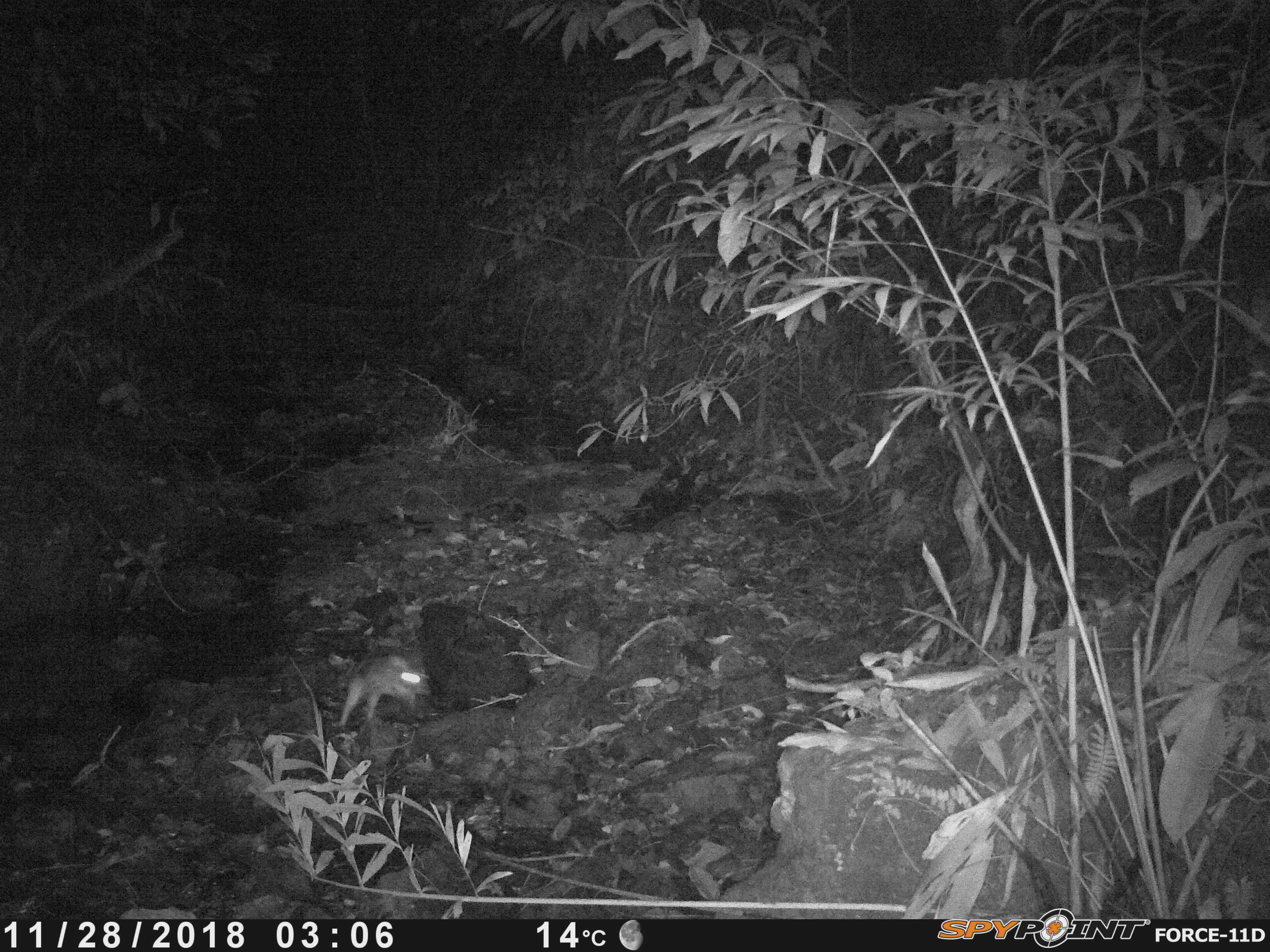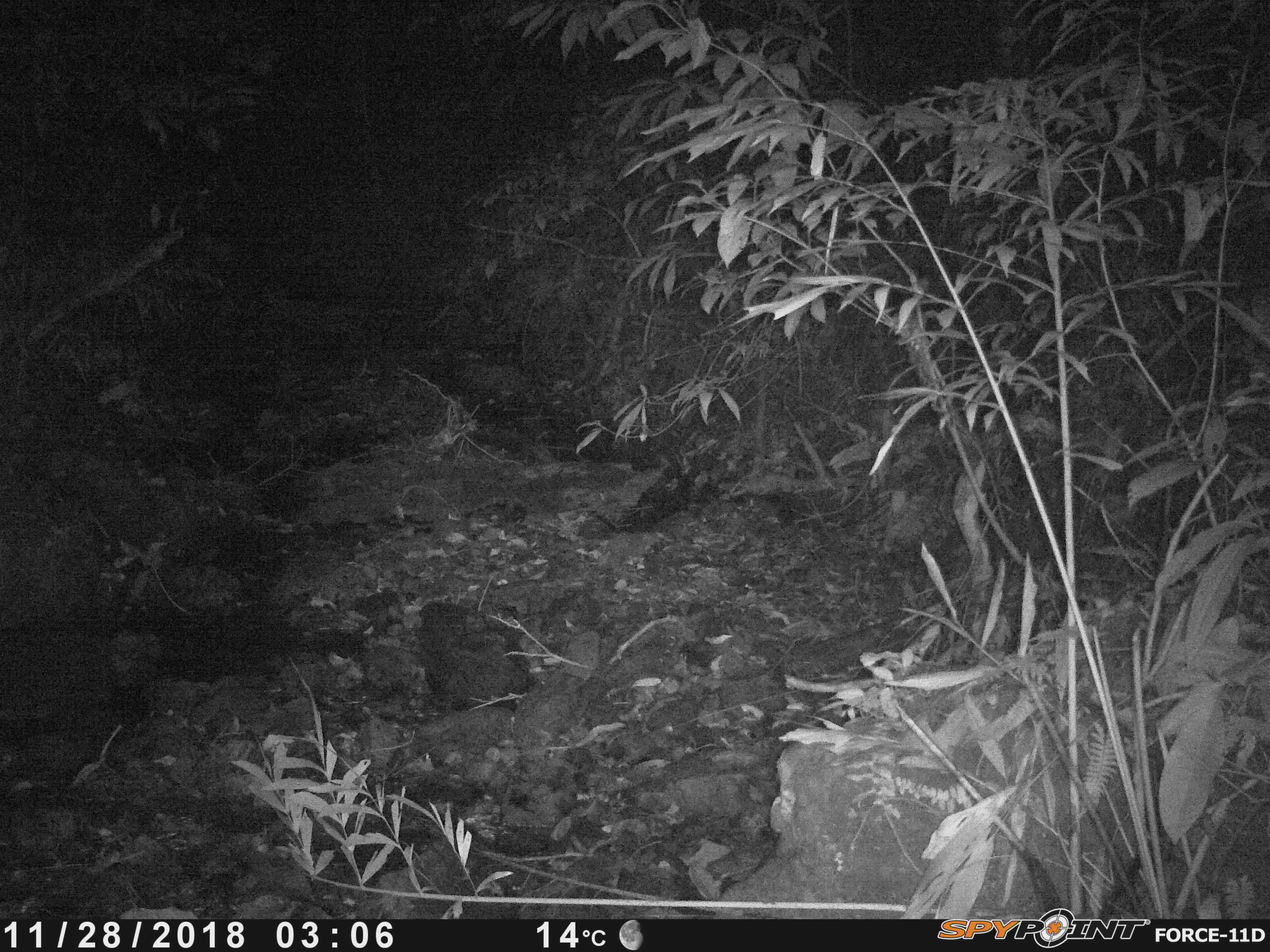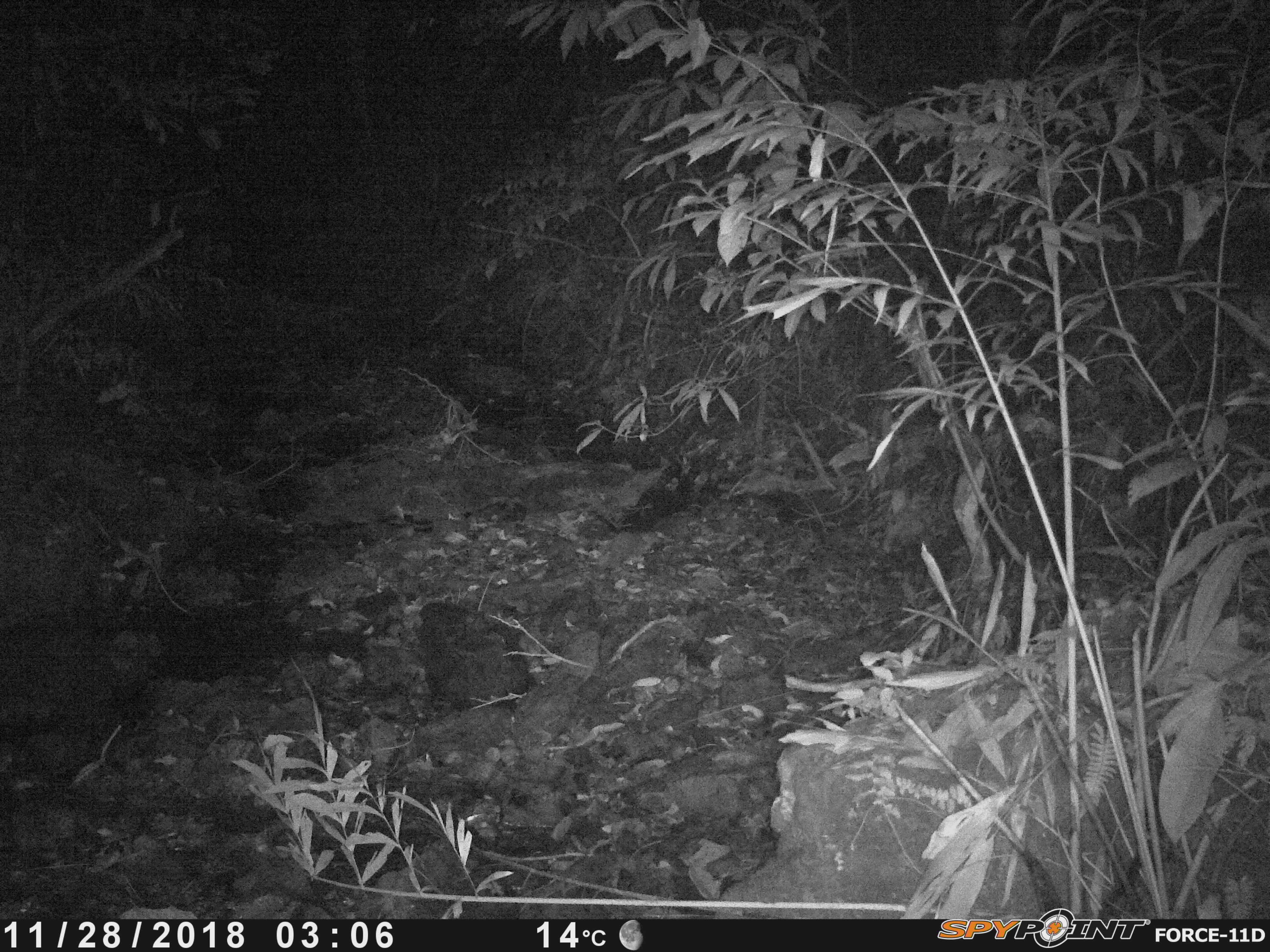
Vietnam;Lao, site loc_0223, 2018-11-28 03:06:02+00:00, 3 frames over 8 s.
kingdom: Animalia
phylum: Chordata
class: Mammalia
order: Lagomorpha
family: Leporidae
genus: Nesolagus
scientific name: Nesolagus timminsi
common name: annamite striped rabbit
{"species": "annamite striped rabbit (Nesolagus timminsi)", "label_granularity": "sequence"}